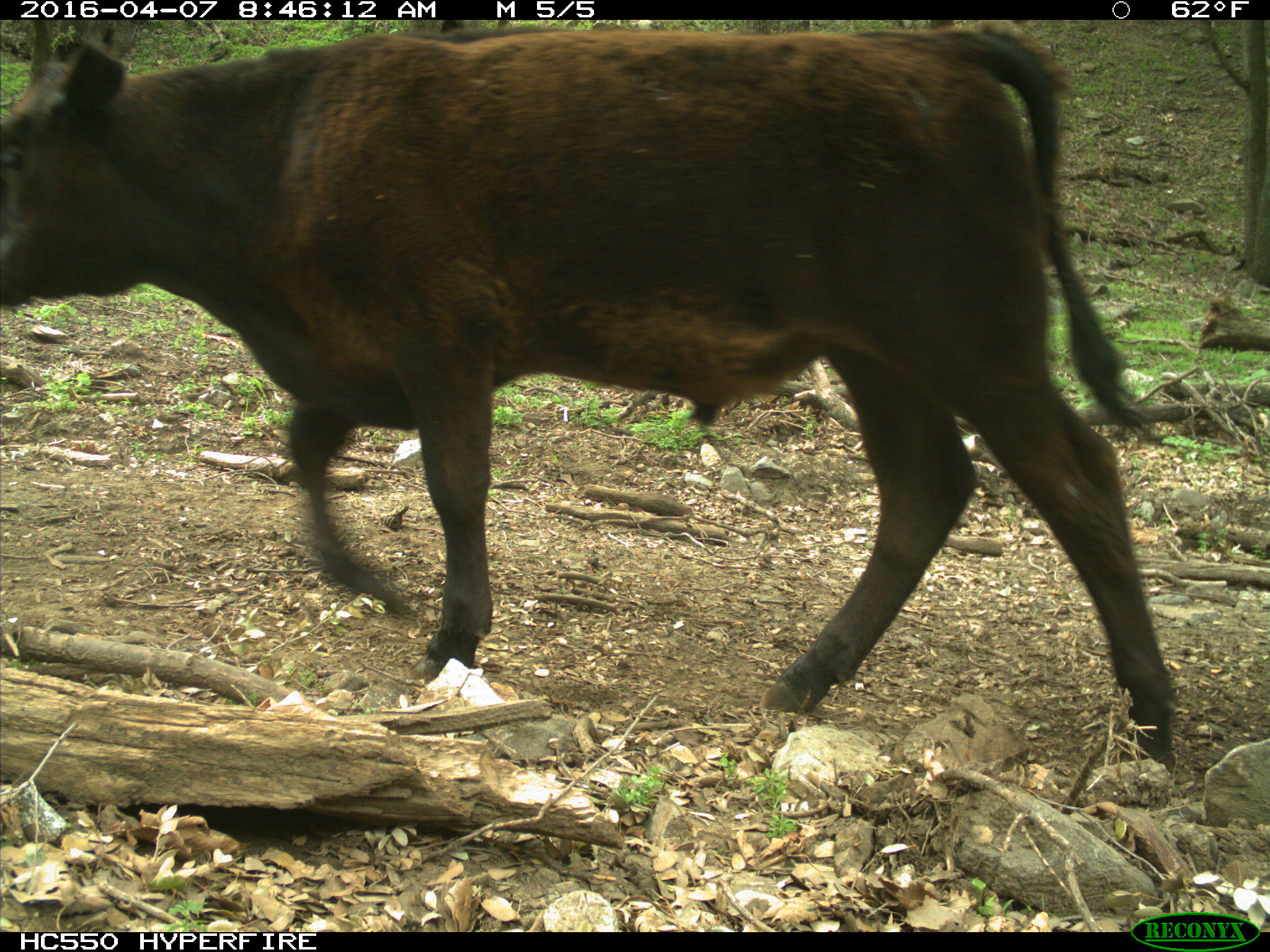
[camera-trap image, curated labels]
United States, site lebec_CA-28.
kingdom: Animalia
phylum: Chordata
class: Mammalia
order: Artiodactyla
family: Bovidae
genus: Bos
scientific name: Bos taurus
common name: domestic cow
Bos taurus (domestic cow).